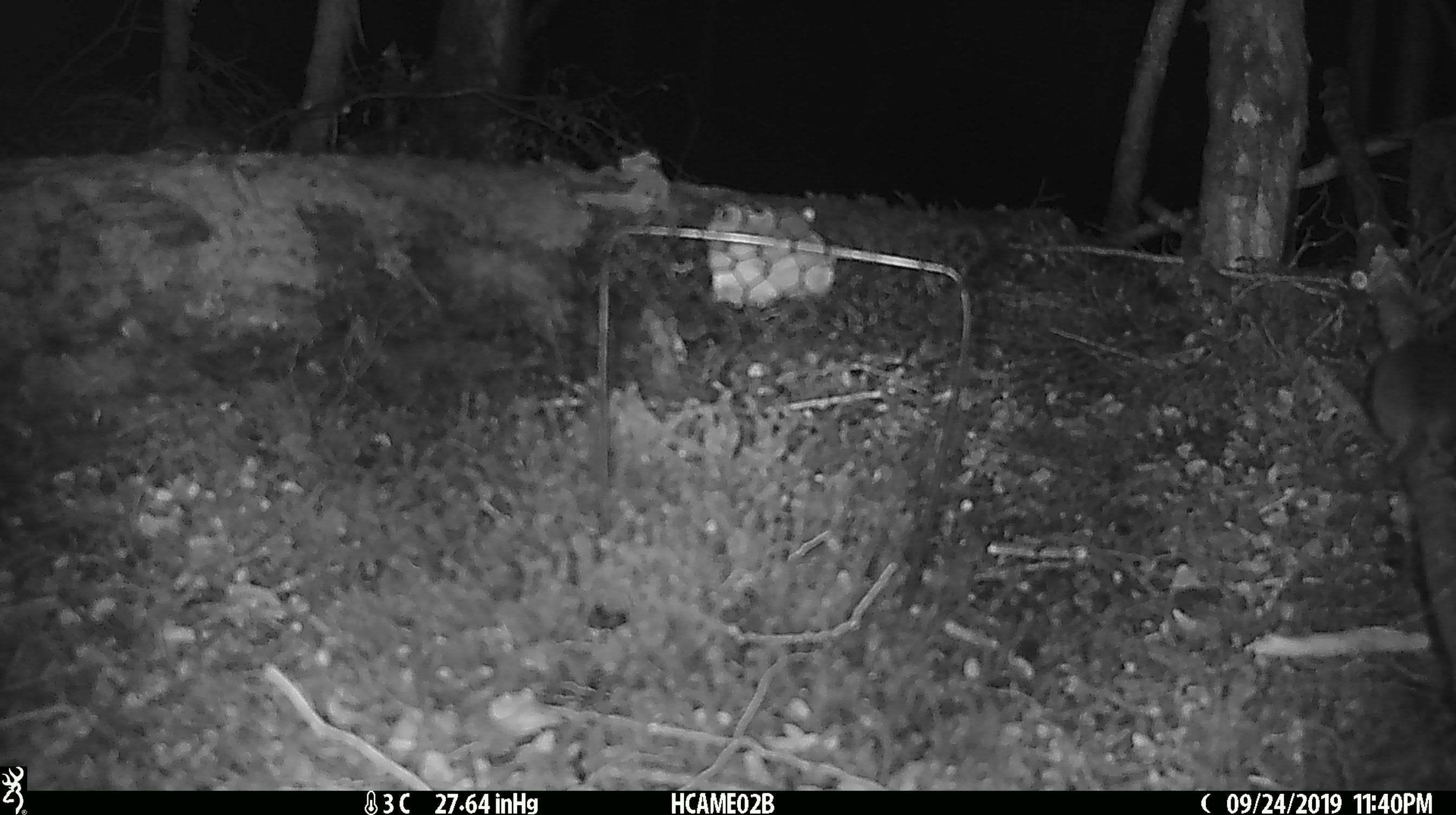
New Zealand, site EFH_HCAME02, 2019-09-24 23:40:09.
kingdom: Animalia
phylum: Chordata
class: Mammalia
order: Rodentia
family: Muridae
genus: Mus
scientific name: Mus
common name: mouse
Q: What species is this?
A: Mouse (Mus).